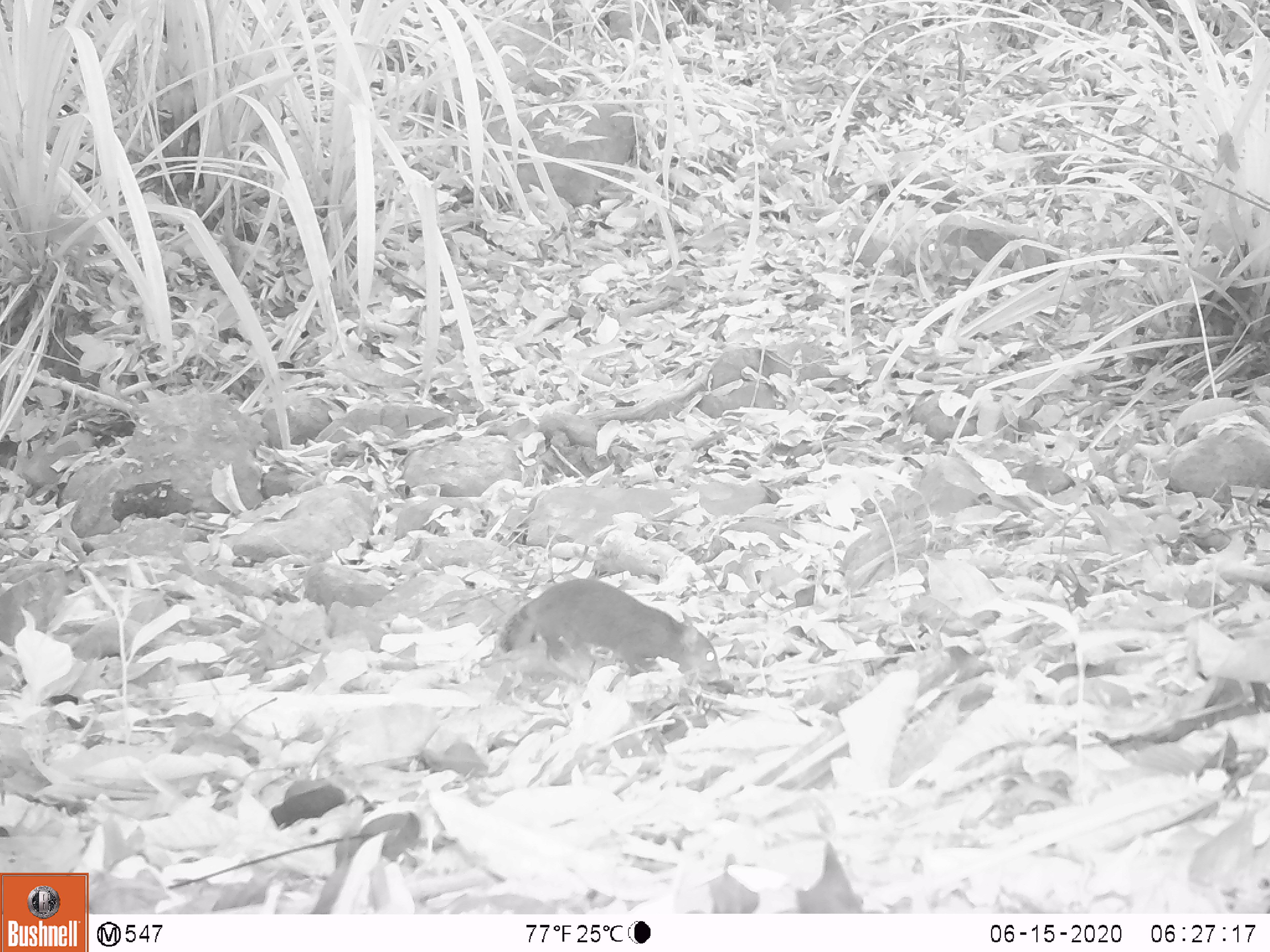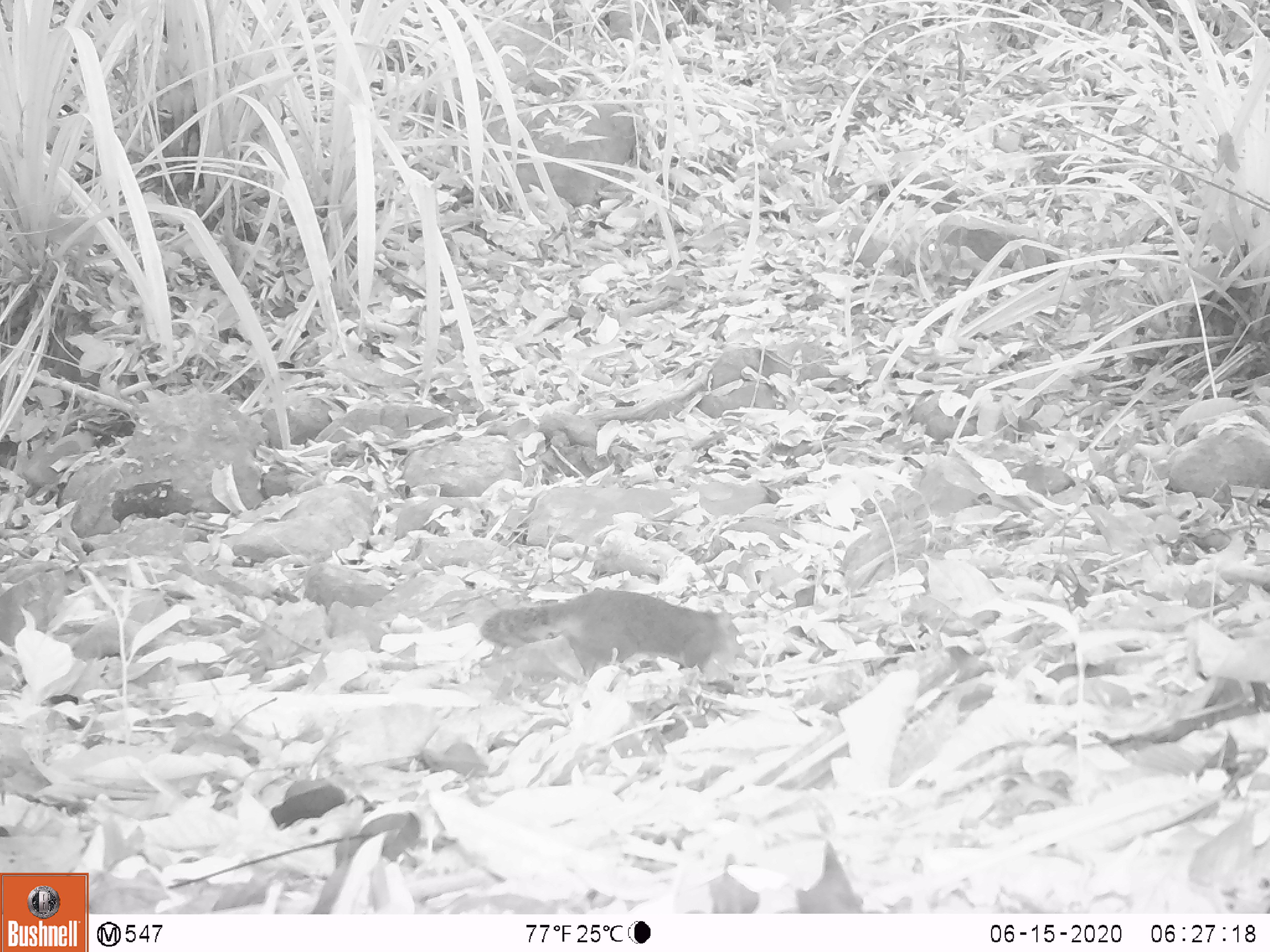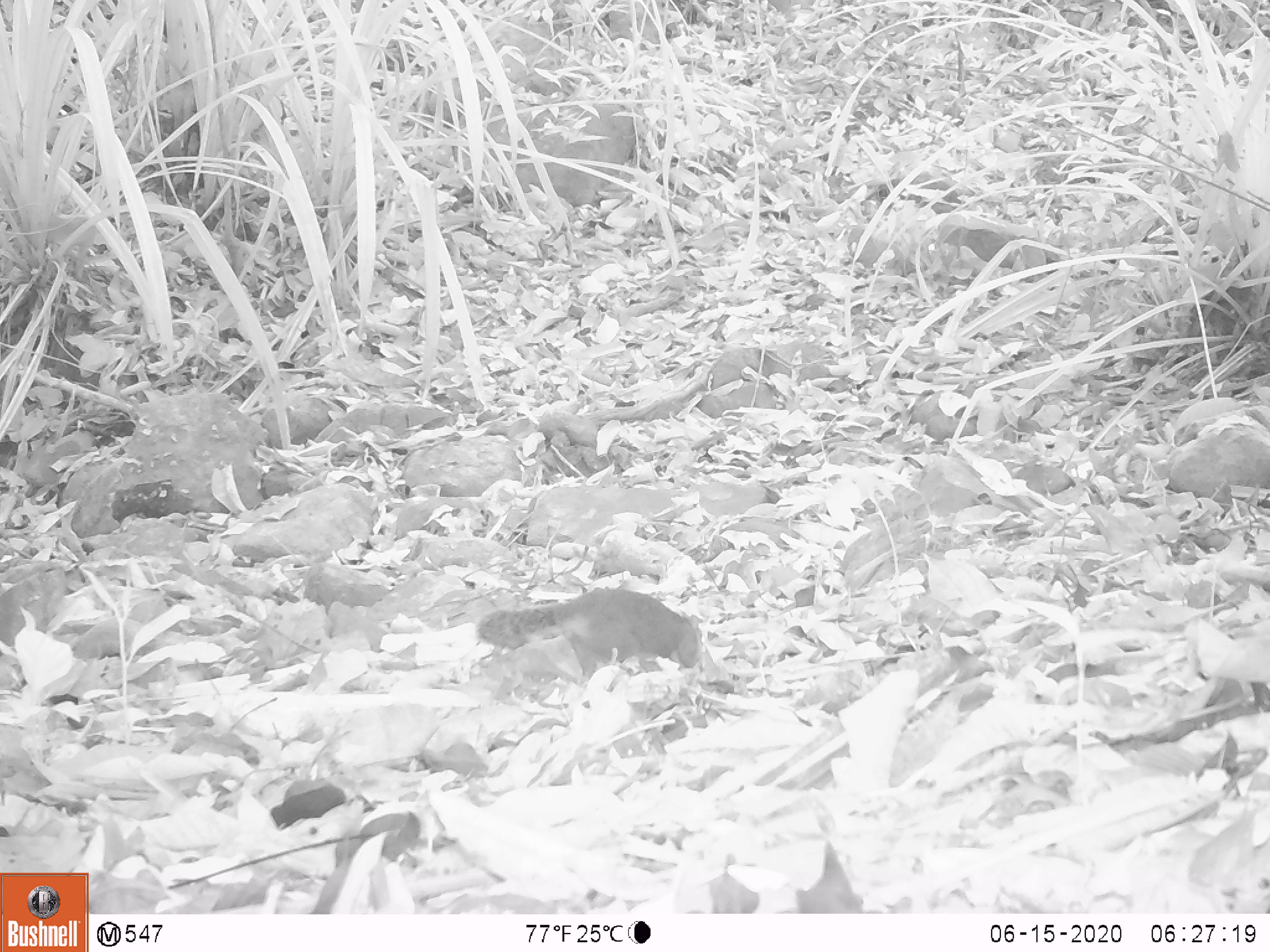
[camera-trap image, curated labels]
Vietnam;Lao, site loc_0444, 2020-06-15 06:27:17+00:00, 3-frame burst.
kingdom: Animalia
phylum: Chordata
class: Mammalia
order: Rodentia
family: Sciuridae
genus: Dremomys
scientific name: Dremomys rufigenis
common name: red-cheeked squirrel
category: red cheeked squirrel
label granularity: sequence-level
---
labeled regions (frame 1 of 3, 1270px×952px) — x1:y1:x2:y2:
red cheeked squirrel: 499:578:722:685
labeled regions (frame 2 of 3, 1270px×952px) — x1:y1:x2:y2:
red cheeked squirrel: 479:587:747:694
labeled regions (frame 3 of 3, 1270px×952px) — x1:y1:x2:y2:
red cheeked squirrel: 477:586:703:681